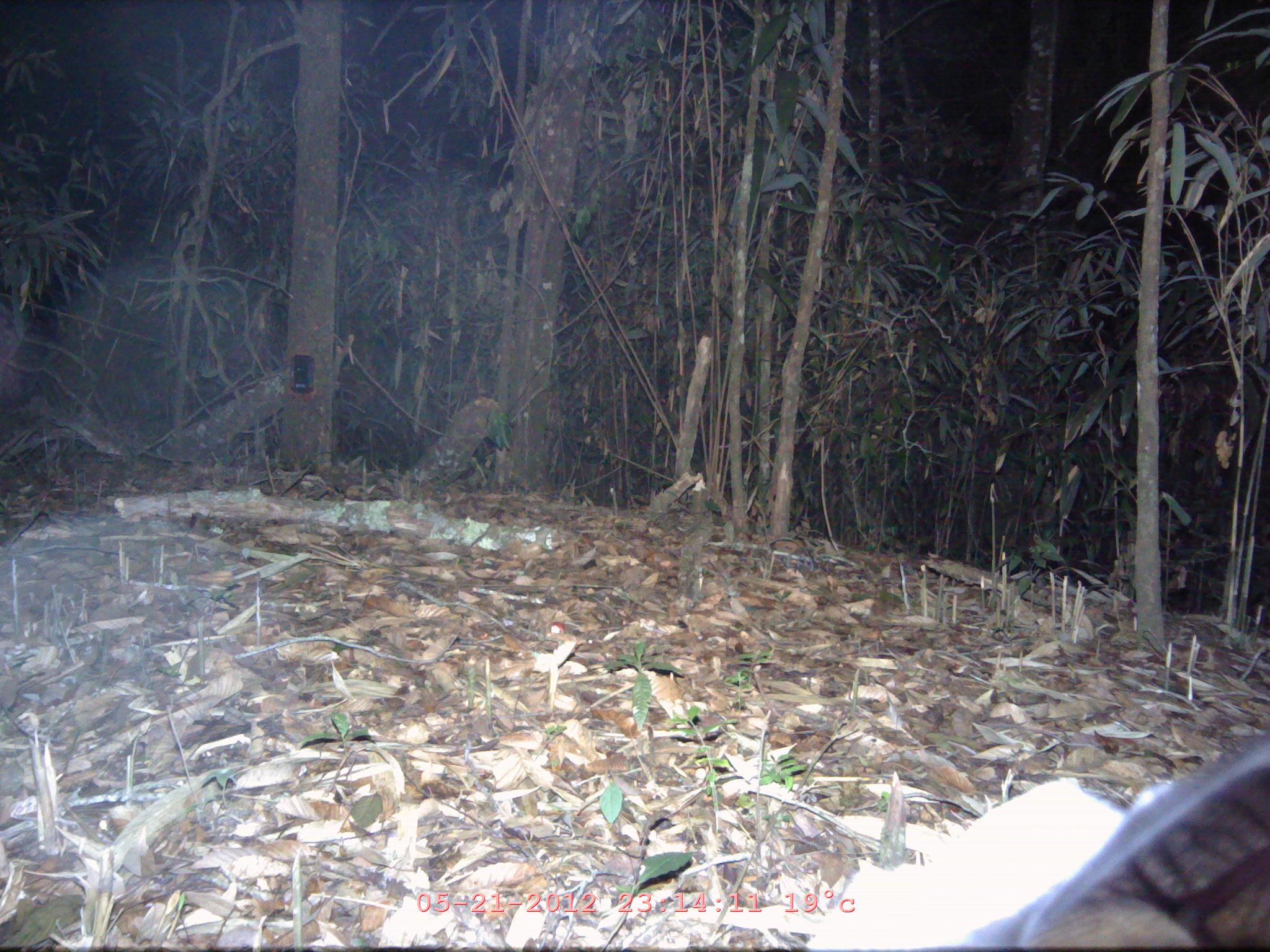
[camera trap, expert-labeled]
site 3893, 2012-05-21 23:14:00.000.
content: unidentified animal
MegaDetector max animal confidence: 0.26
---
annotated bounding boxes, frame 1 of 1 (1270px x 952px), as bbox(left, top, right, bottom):
unknown: bbox(959, 741, 1270, 952)